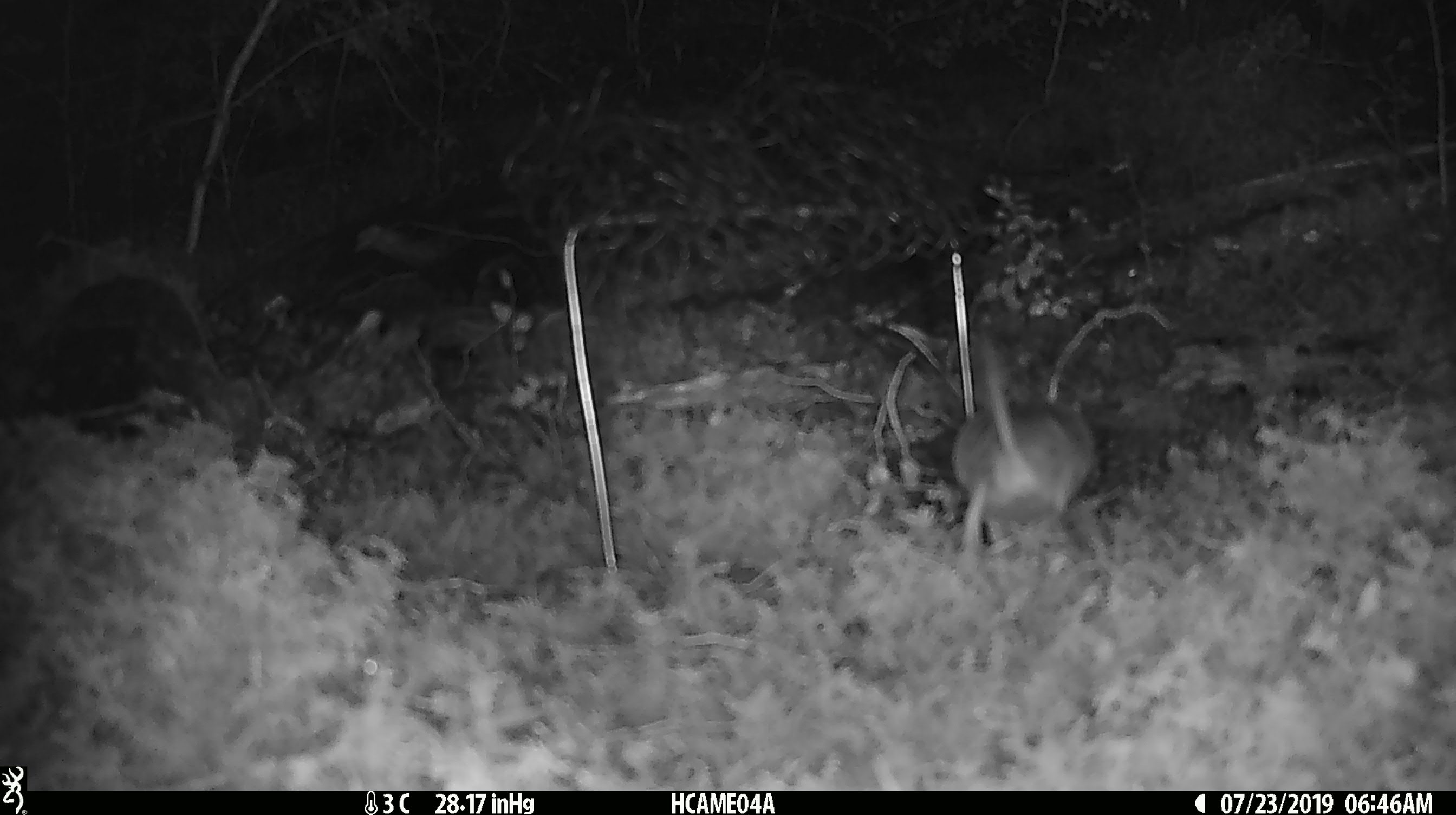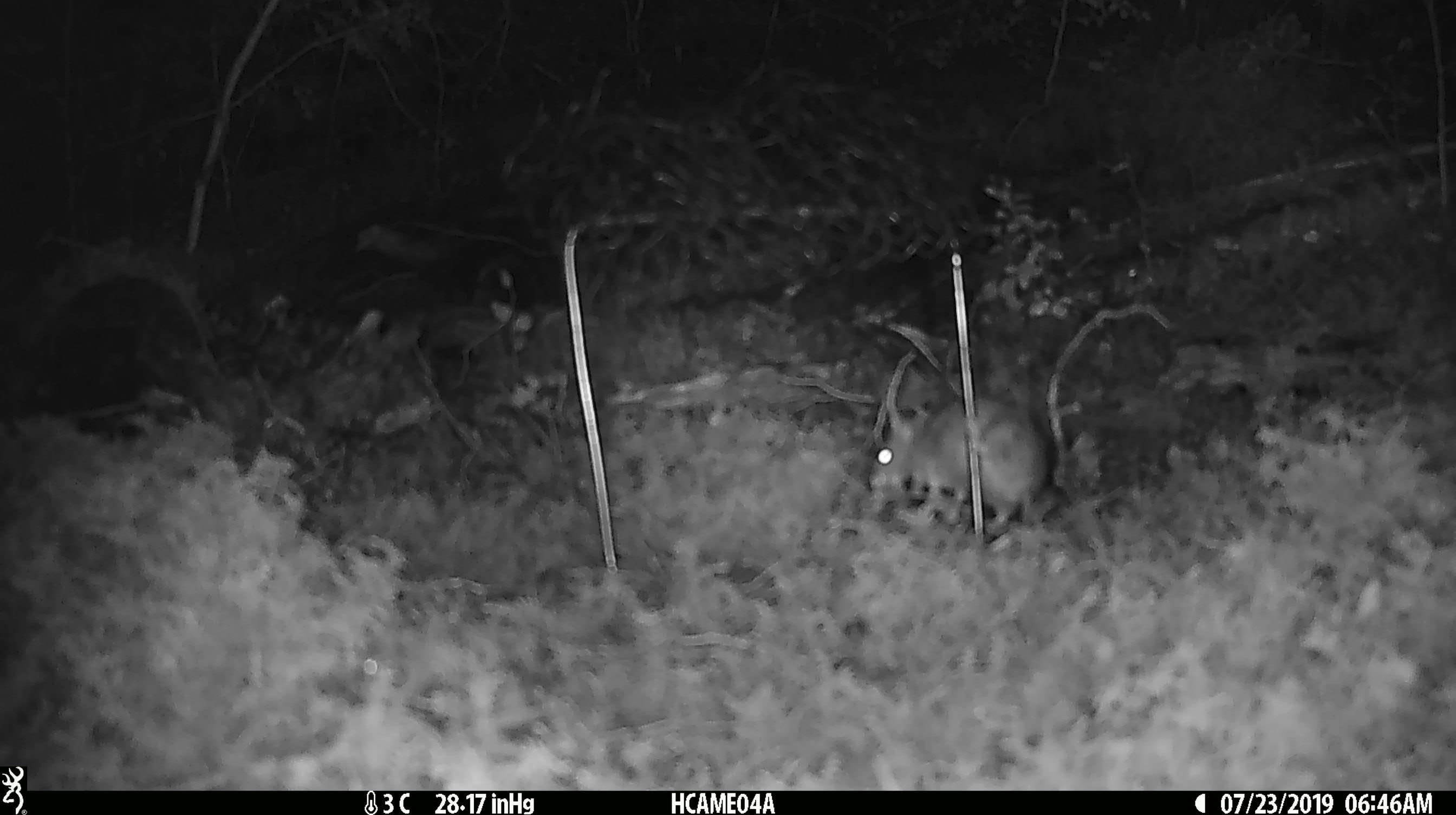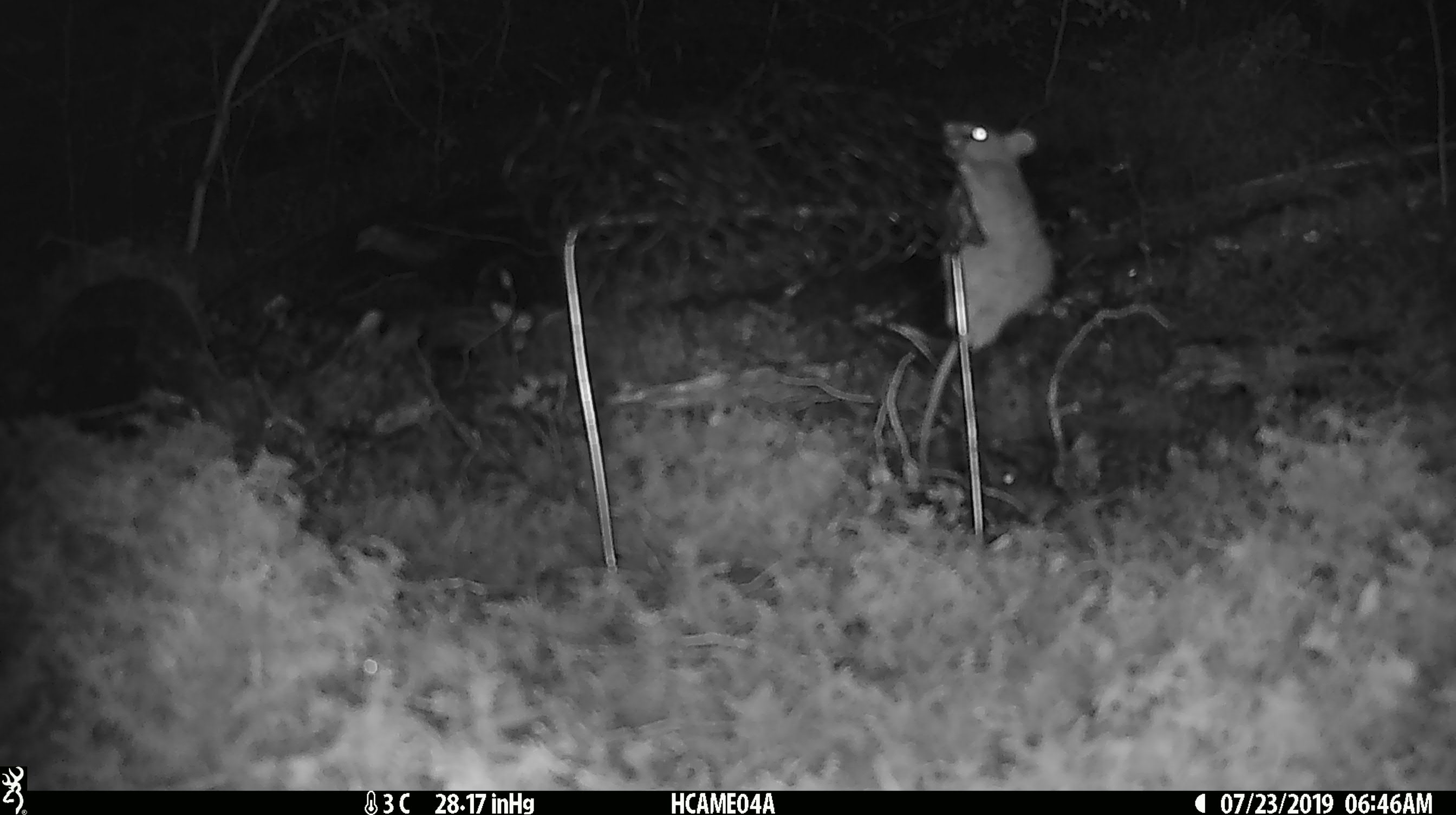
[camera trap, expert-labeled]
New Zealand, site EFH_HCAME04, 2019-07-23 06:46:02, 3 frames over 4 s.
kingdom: Animalia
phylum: Chordata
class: Mammalia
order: Rodentia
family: Muridae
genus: Mus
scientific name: Mus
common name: mouse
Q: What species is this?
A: Mouse (Mus).